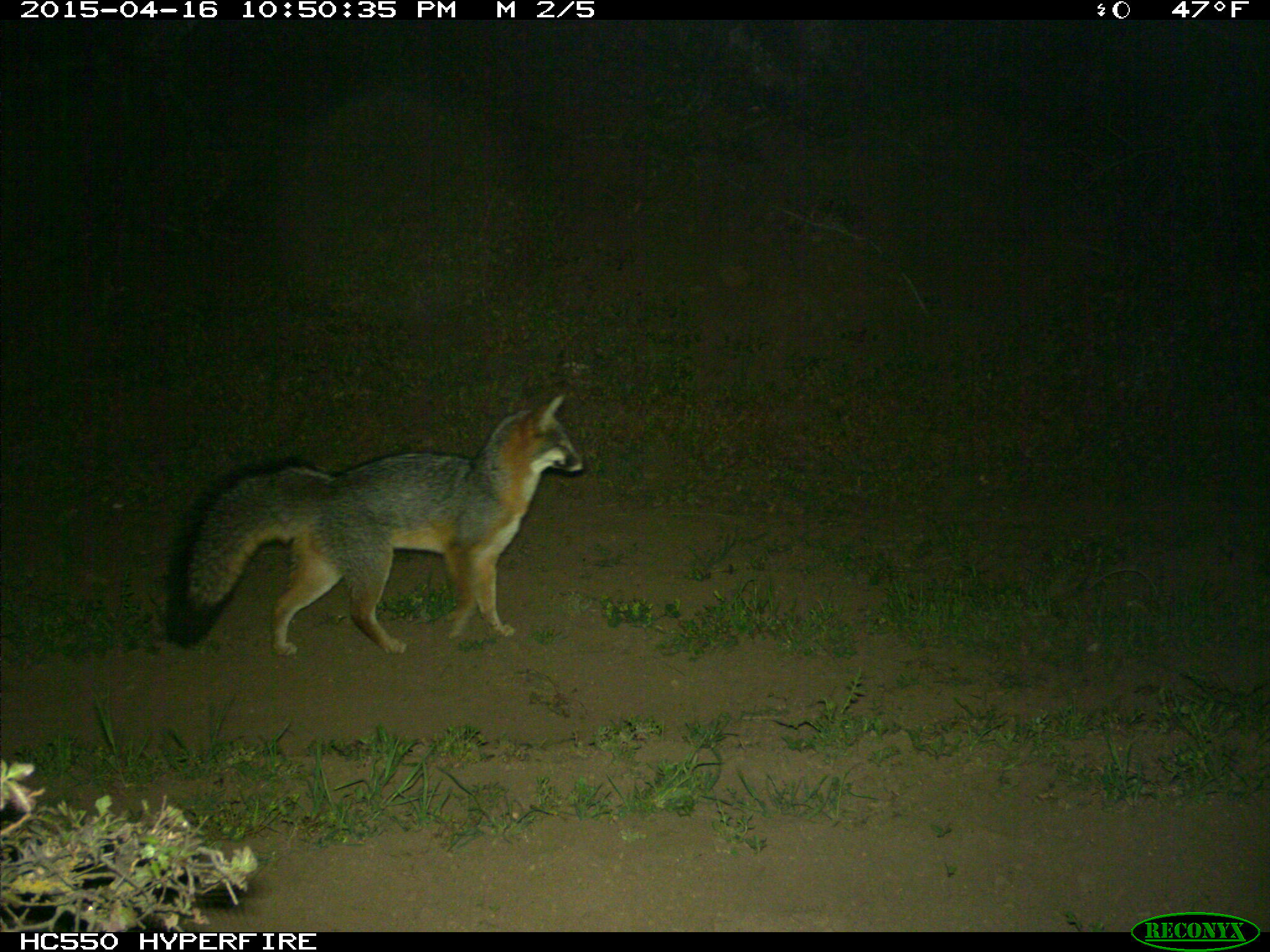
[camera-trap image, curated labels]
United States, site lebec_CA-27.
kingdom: Animalia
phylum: Chordata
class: Mammalia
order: Carnivora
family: Canidae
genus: Urocyon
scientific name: Urocyon cinereoargenteus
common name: gray fox